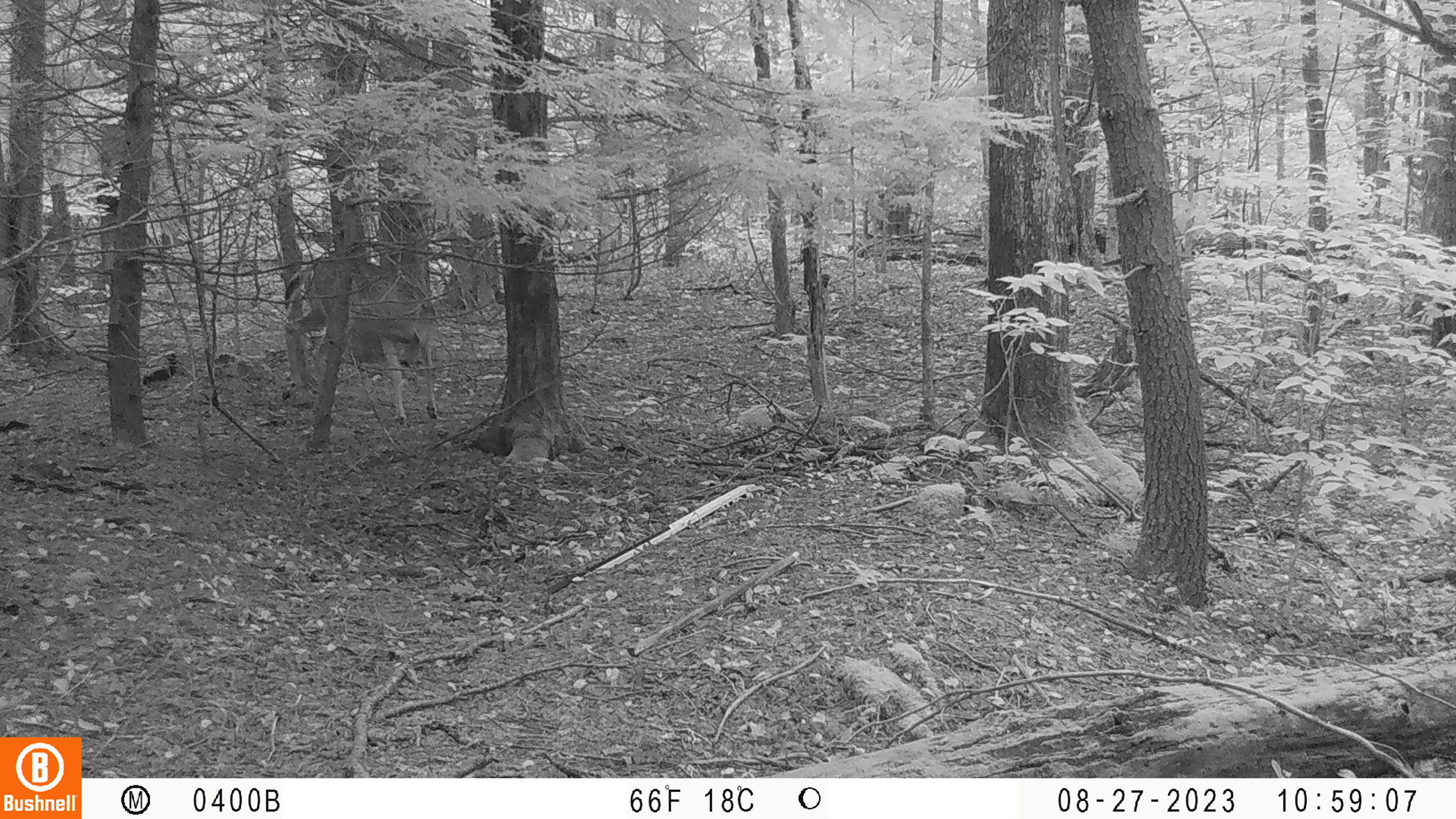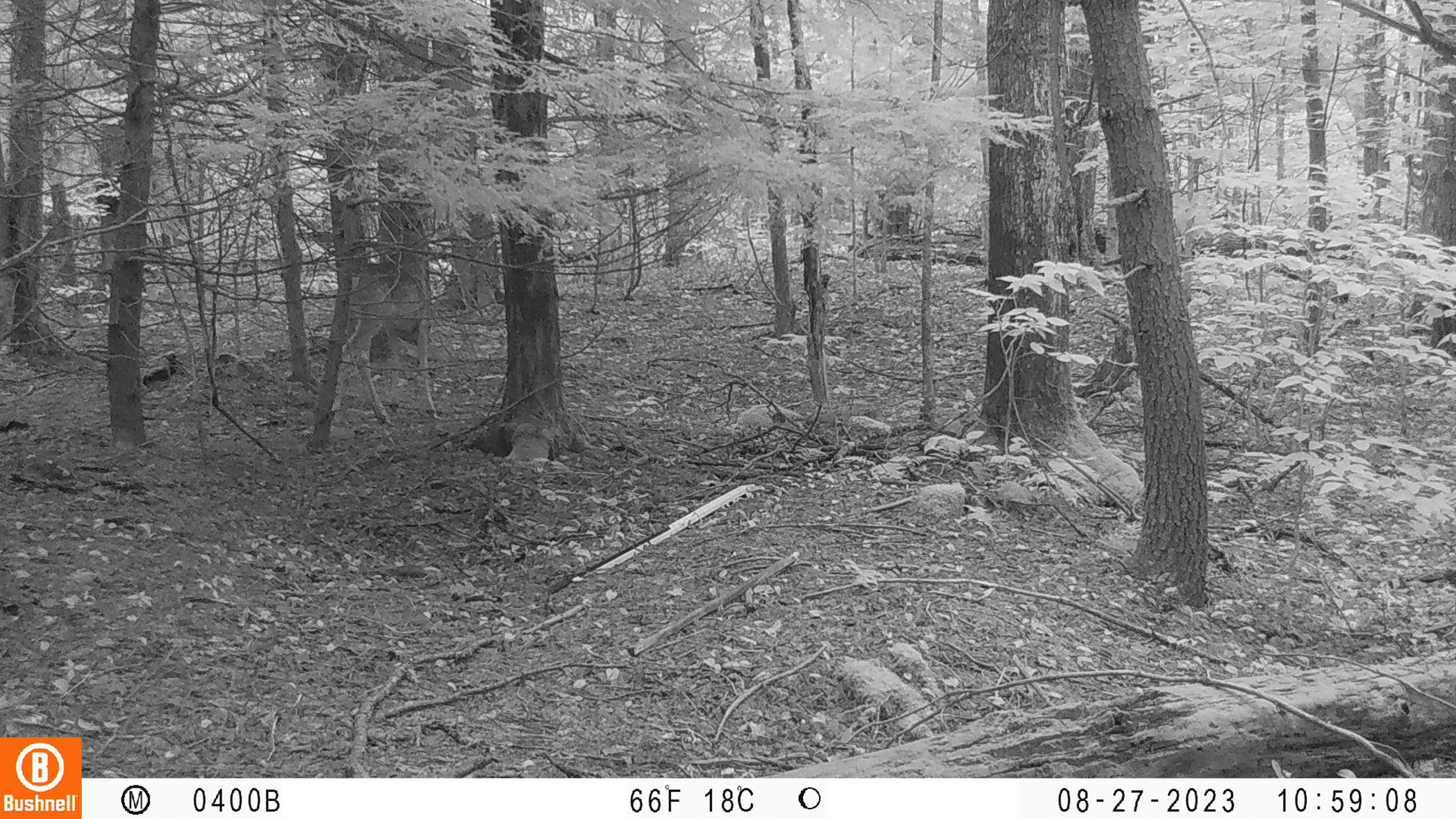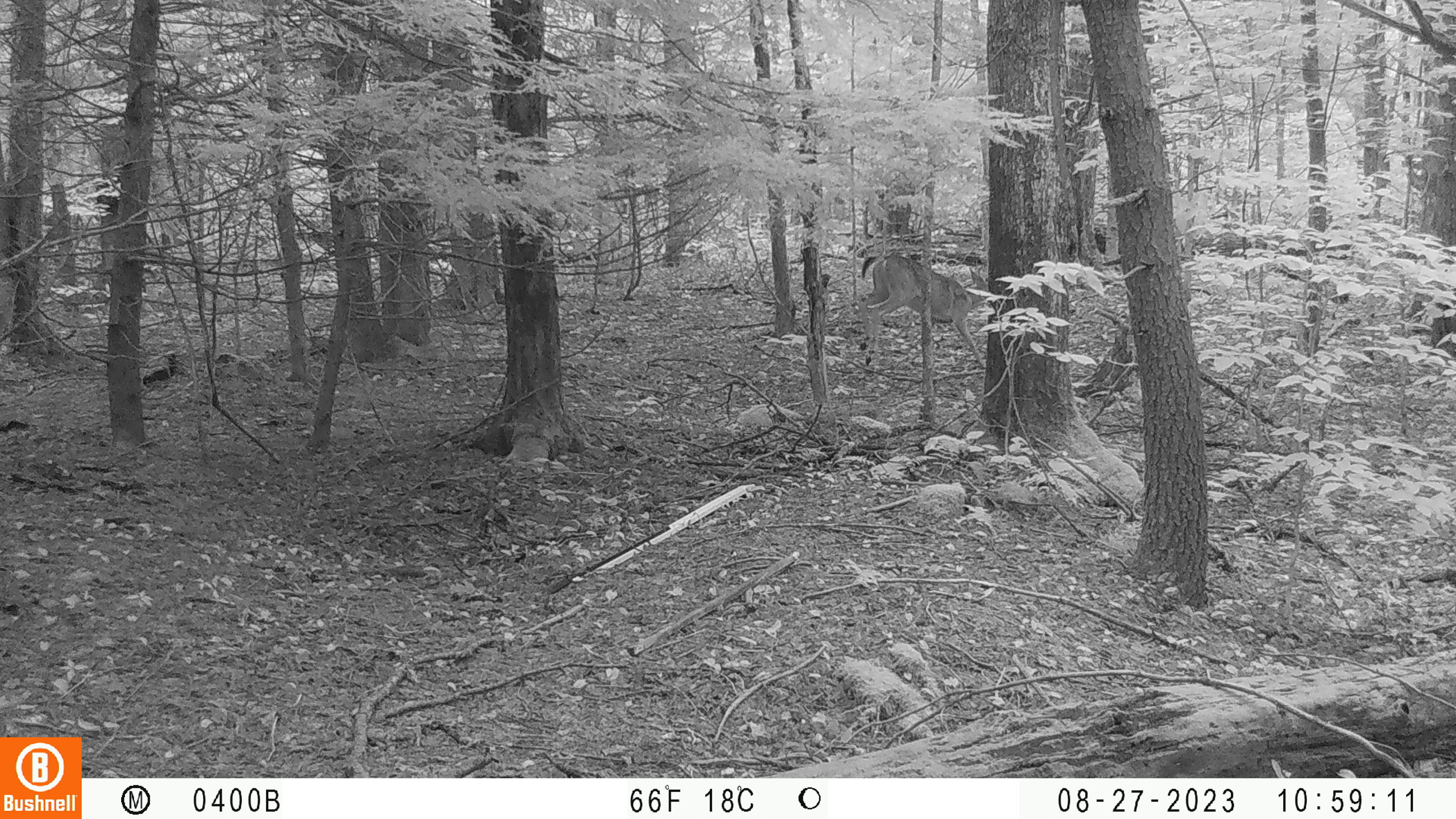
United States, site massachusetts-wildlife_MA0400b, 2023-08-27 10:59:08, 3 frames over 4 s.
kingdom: Animalia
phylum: Chordata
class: Mammalia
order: Artiodactyla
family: Cervidae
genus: Odocoileus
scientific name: Odocoileus virginianus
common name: white-tailed deer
White-tailed deer (Odocoileus virginianus).